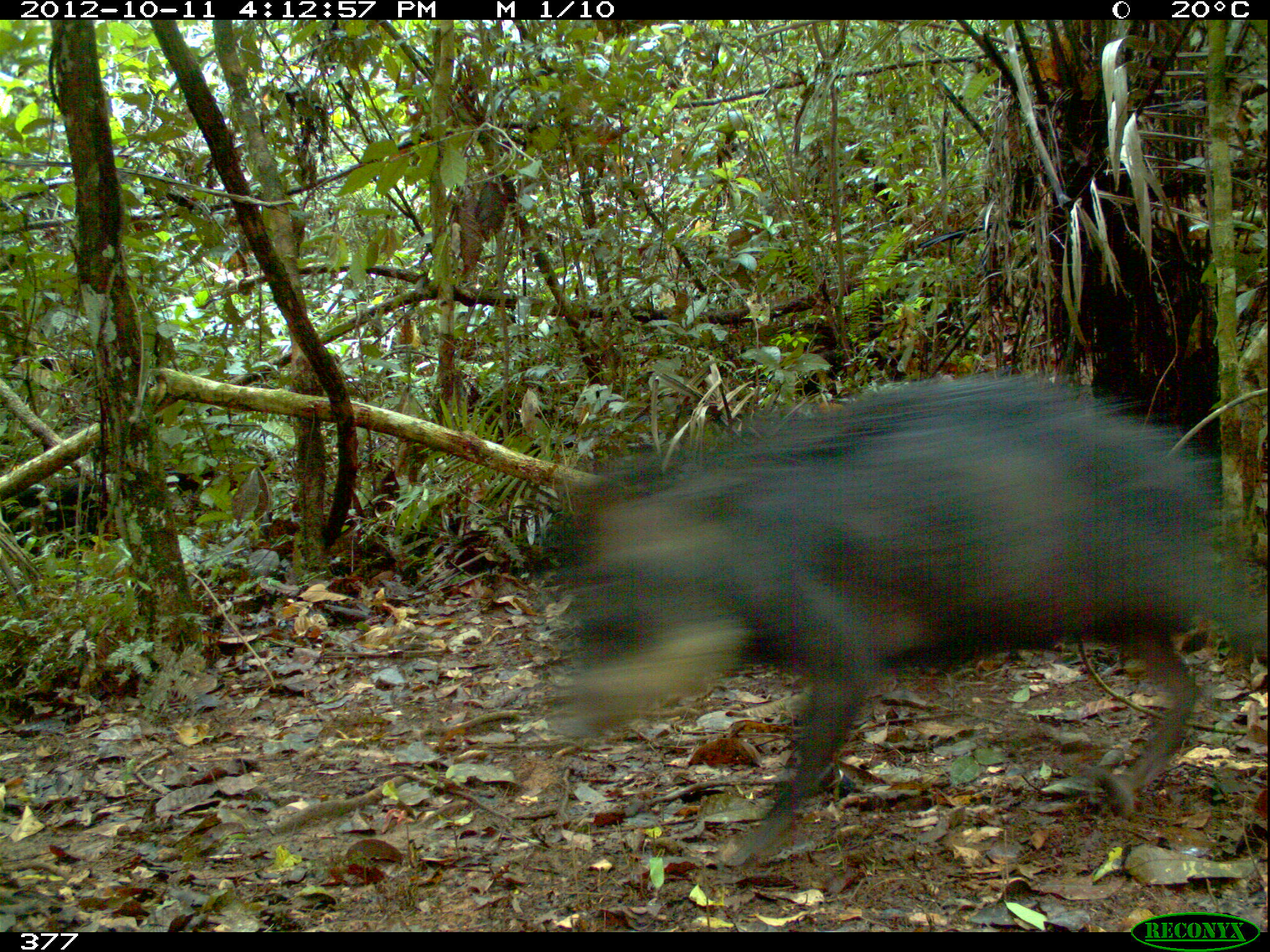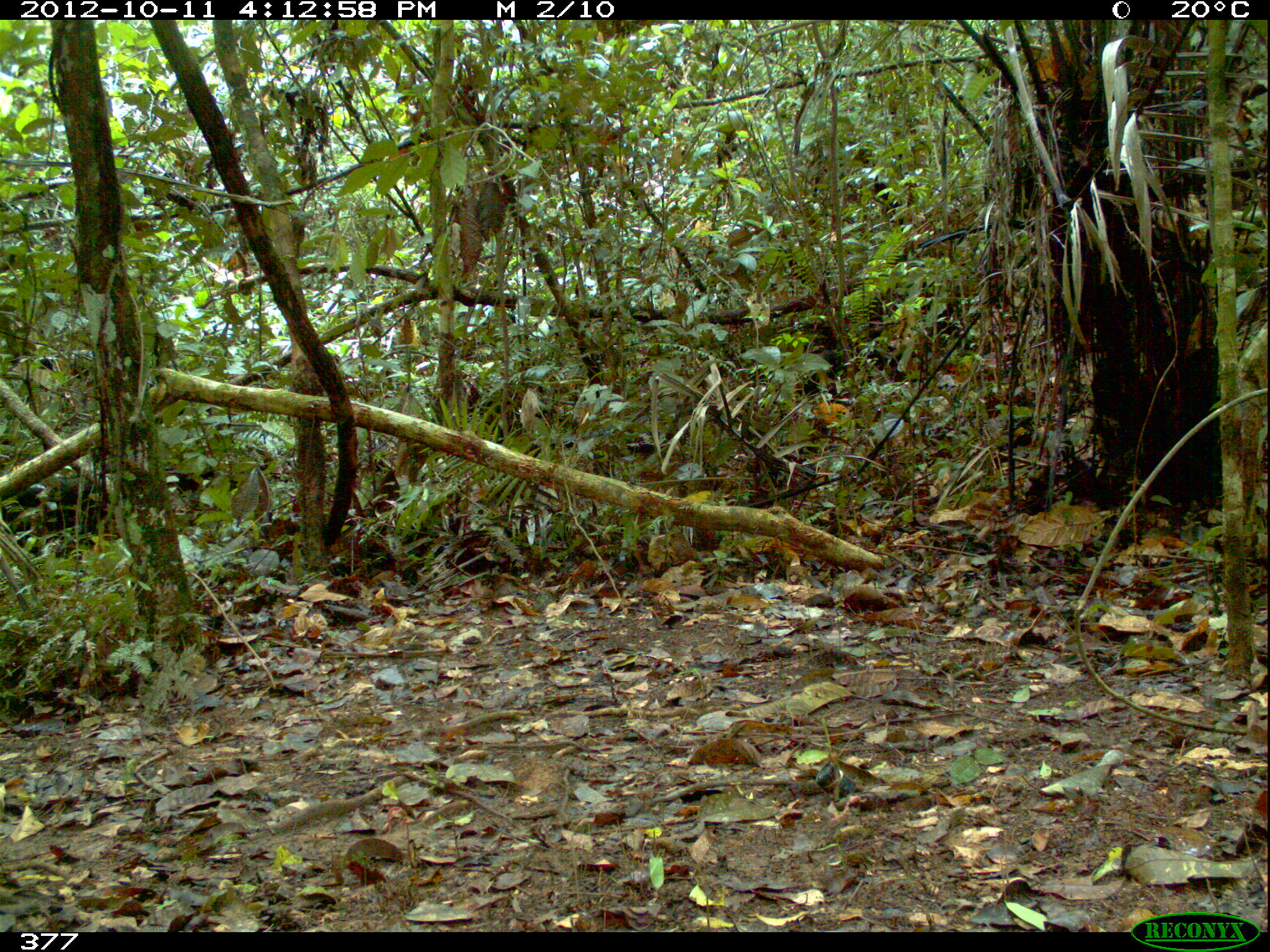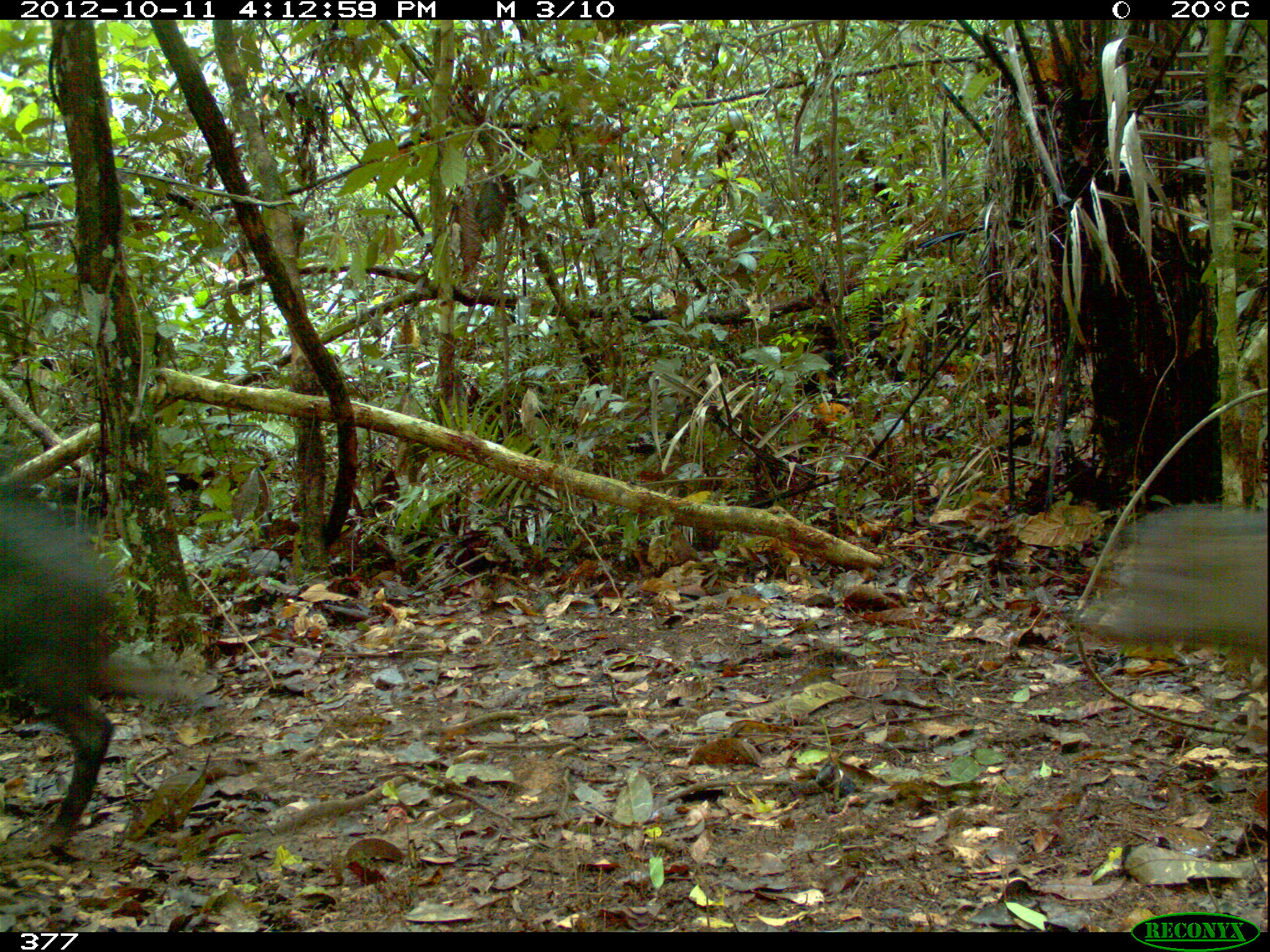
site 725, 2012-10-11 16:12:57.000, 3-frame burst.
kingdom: Animalia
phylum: Chordata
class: Mammalia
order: Artiodactyla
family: Tayassuidae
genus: Tayassu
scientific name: Tayassu pecari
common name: white-lipped peccary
Tayassu pecari (white-lipped peccary).